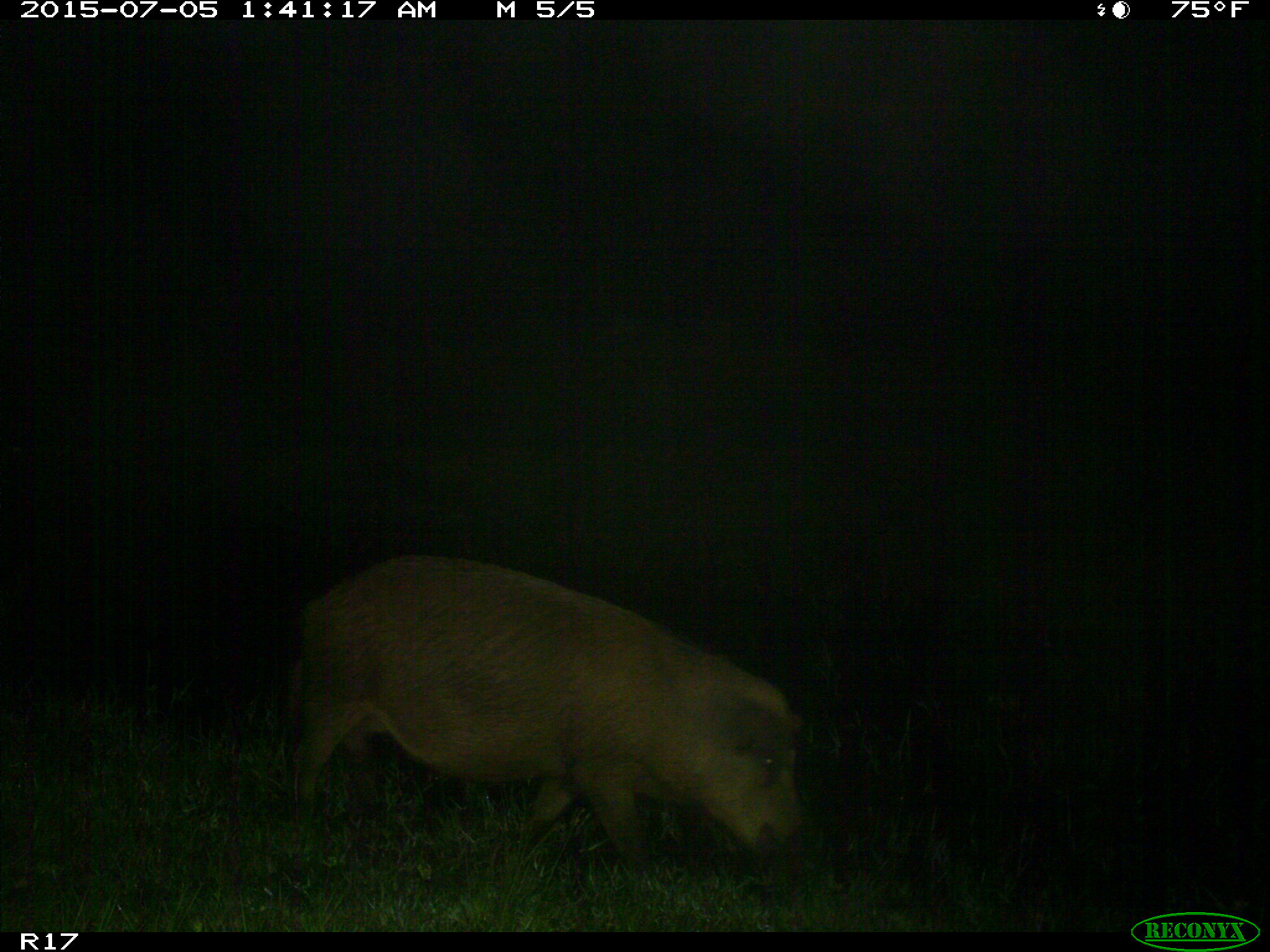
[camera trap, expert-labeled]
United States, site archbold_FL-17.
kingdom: Animalia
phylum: Chordata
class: Mammalia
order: Artiodactyla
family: Suidae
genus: Sus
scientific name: Sus scrofa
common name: wild boar